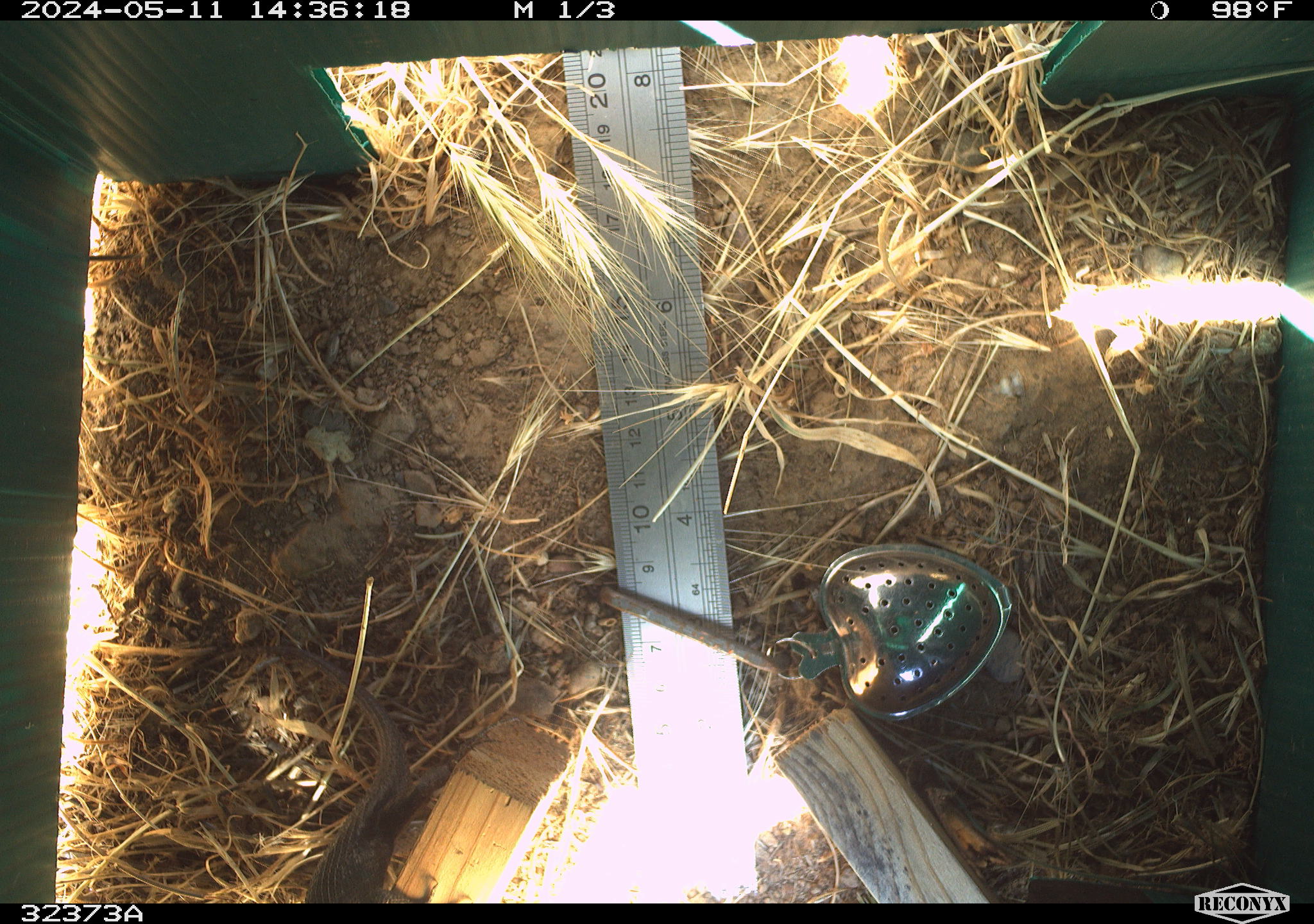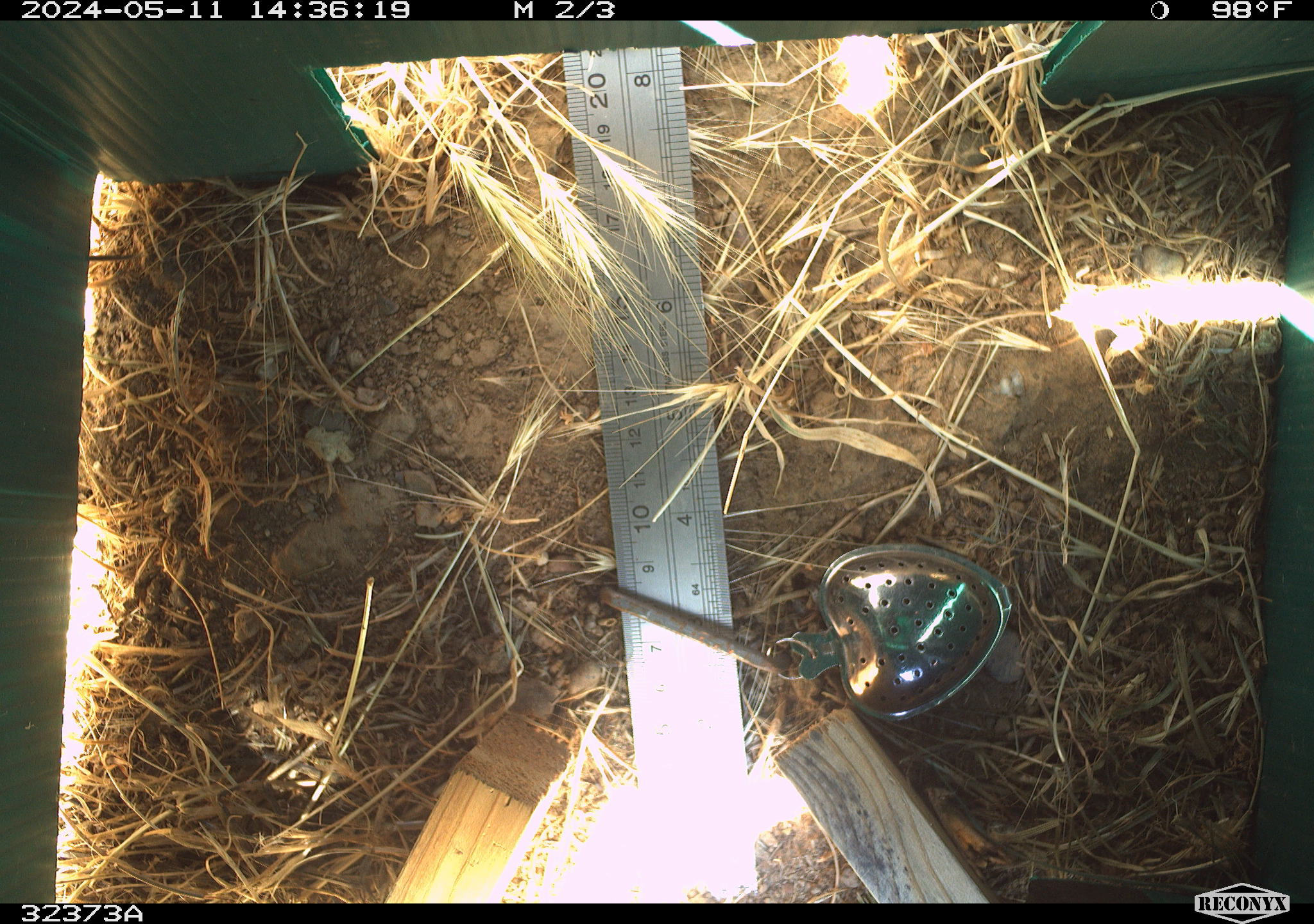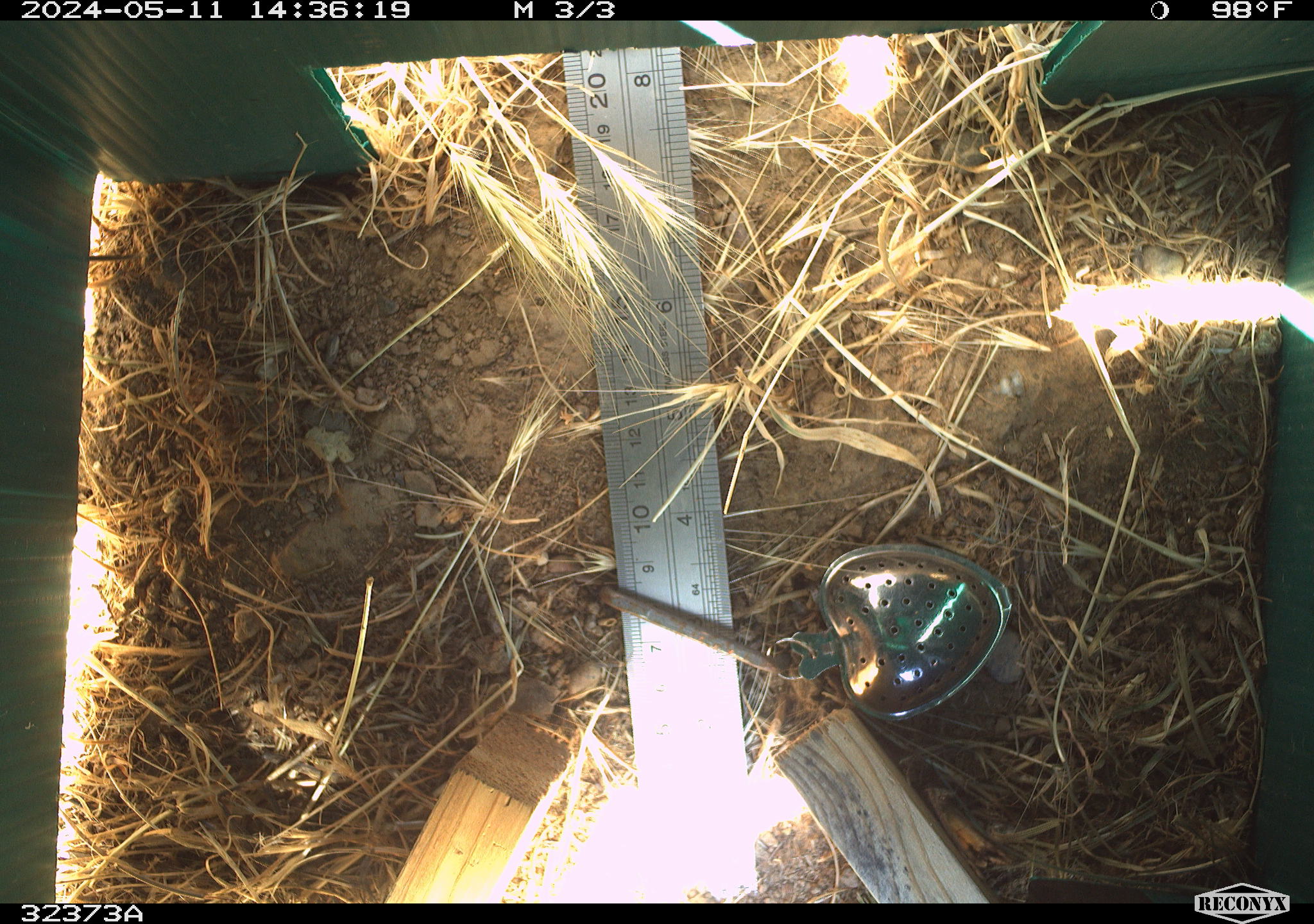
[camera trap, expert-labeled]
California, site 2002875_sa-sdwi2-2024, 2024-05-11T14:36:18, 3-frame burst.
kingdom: Animalia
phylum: Chordata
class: Reptilia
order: Squamata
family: Phrynosomatidae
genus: Sceloporus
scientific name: Sceloporus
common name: spiny lizards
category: sceloporus species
Sceloporus species (spiny lizards) (Sceloporus).